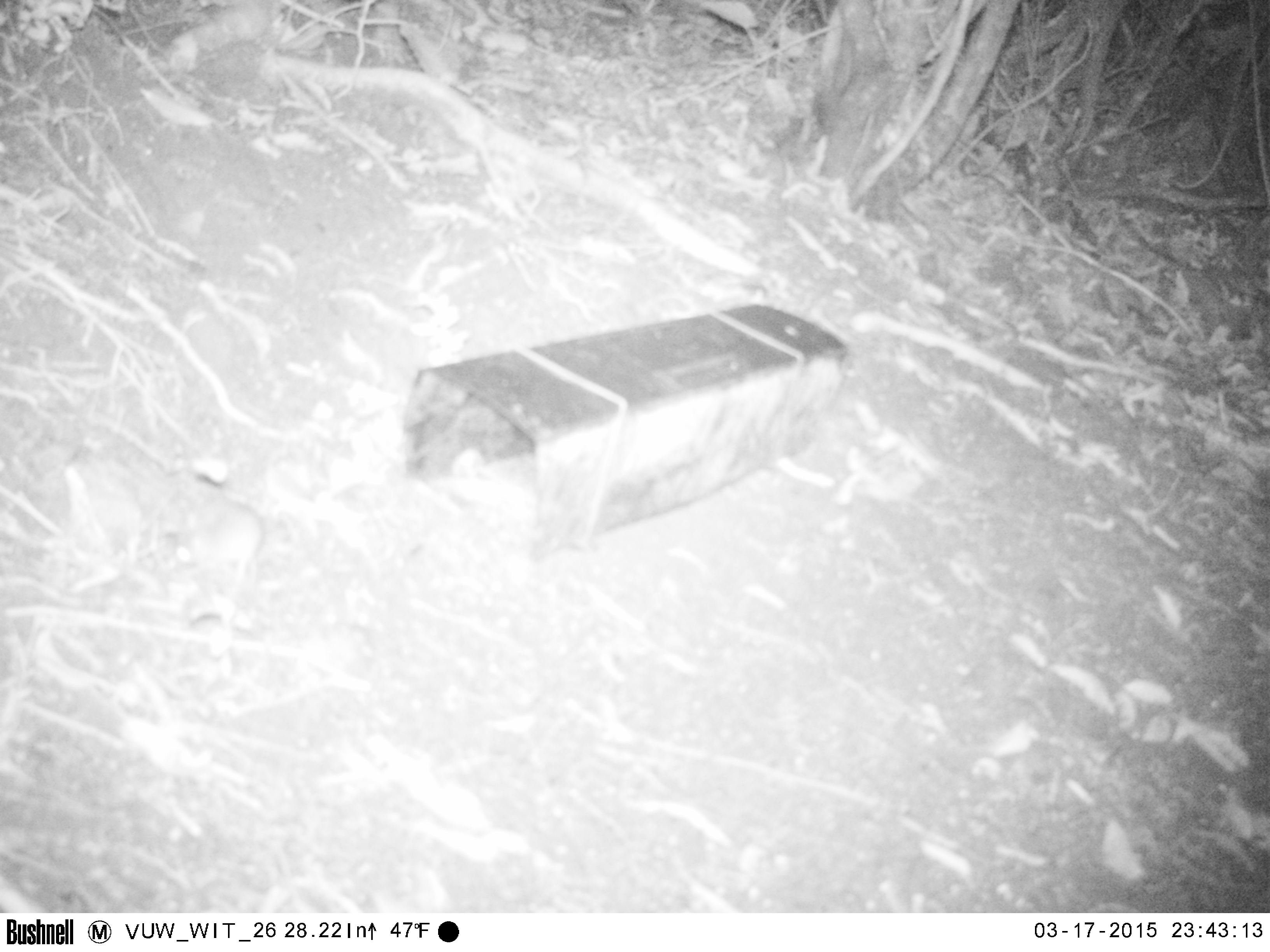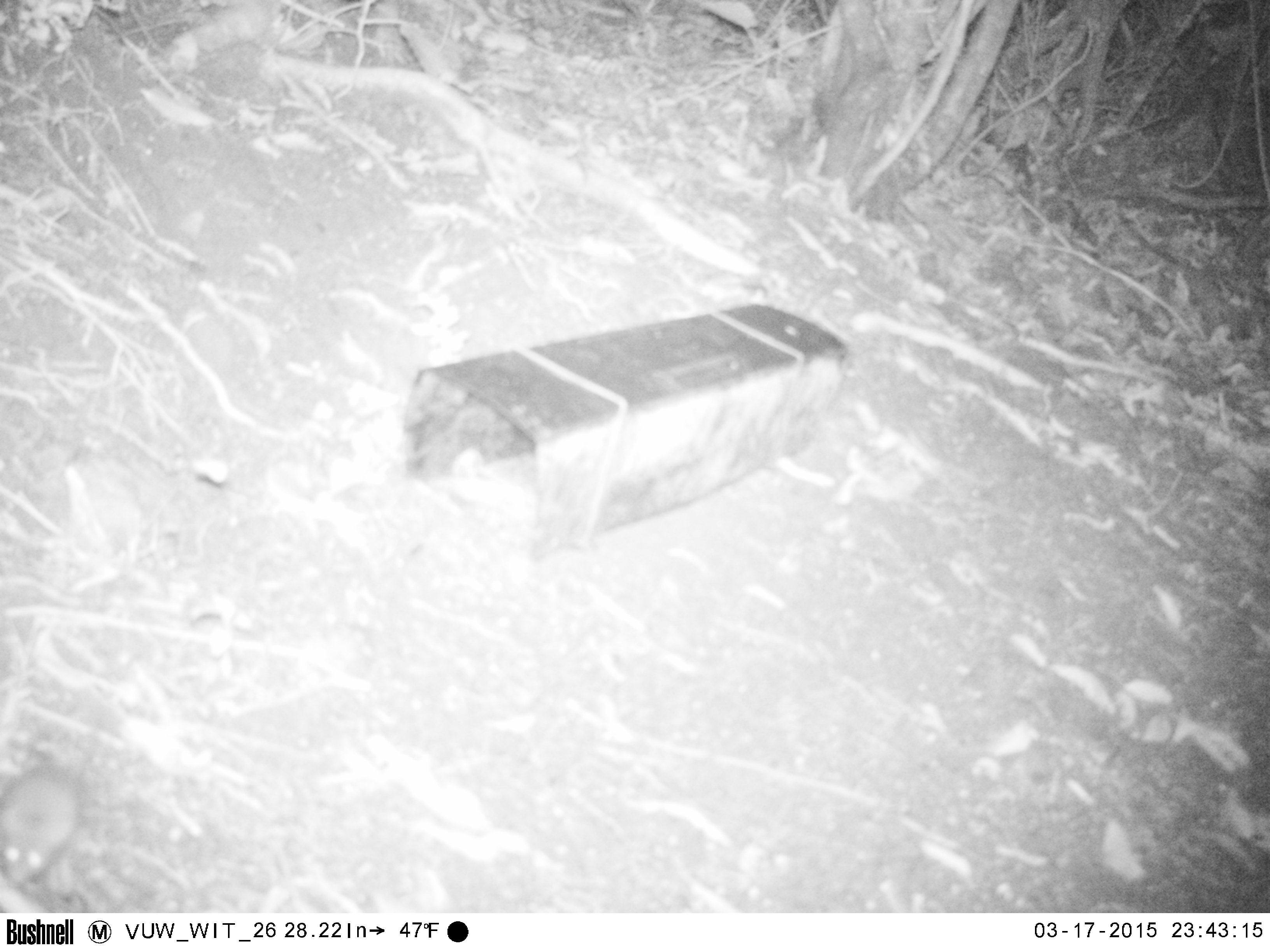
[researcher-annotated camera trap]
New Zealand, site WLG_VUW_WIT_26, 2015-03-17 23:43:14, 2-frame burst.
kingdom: Animalia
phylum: Chordata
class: Mammalia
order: Rodentia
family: Muridae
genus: Mus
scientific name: Mus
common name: mouse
Mouse (Mus).